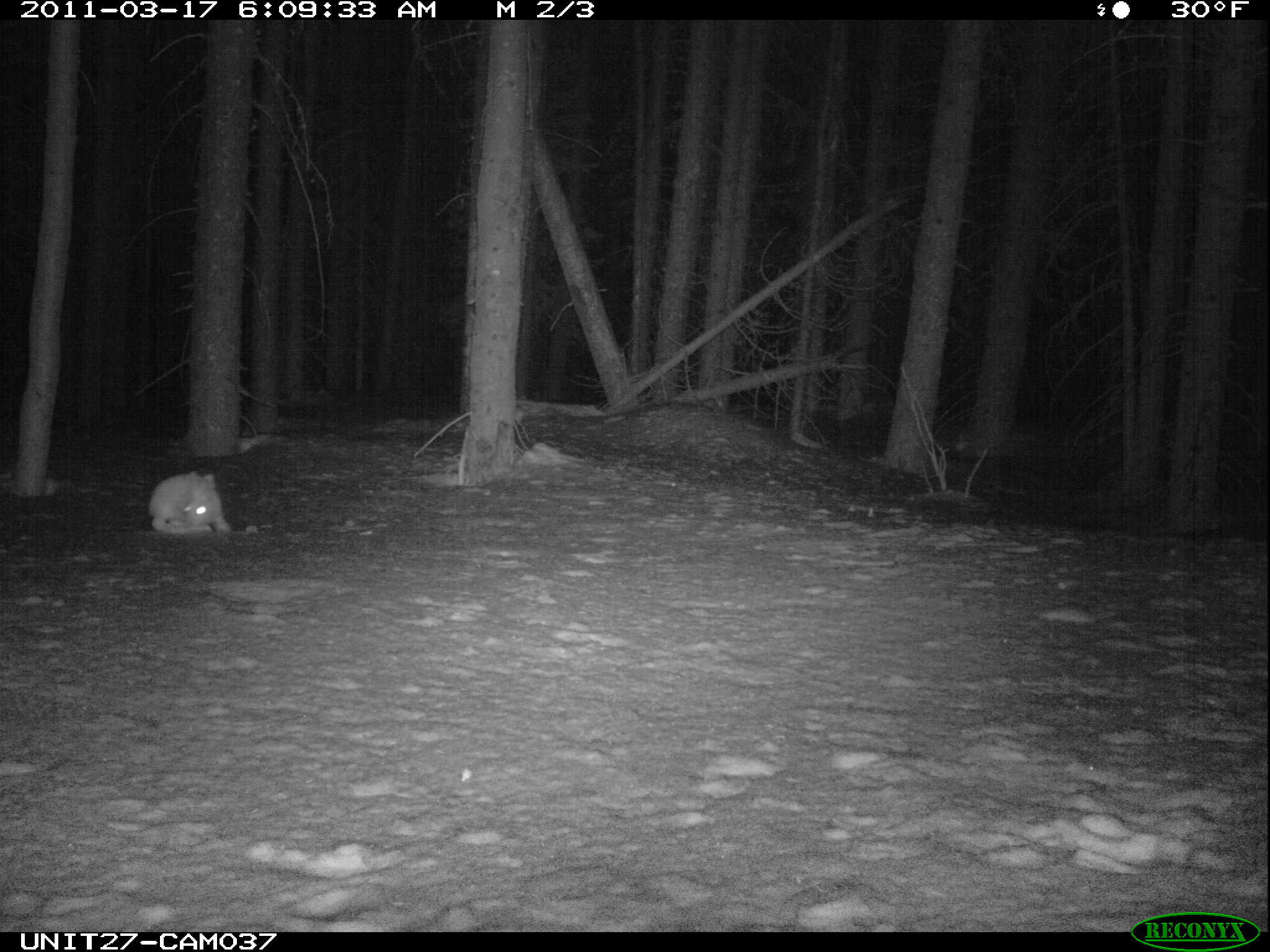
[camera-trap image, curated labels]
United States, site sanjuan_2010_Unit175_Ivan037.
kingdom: Animalia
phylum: Chordata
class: Mammalia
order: Lagomorpha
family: Leporidae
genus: Lepus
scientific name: Lepus americanus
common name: snowshoe hare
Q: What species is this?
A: Lepus americanus (snowshoe hare).